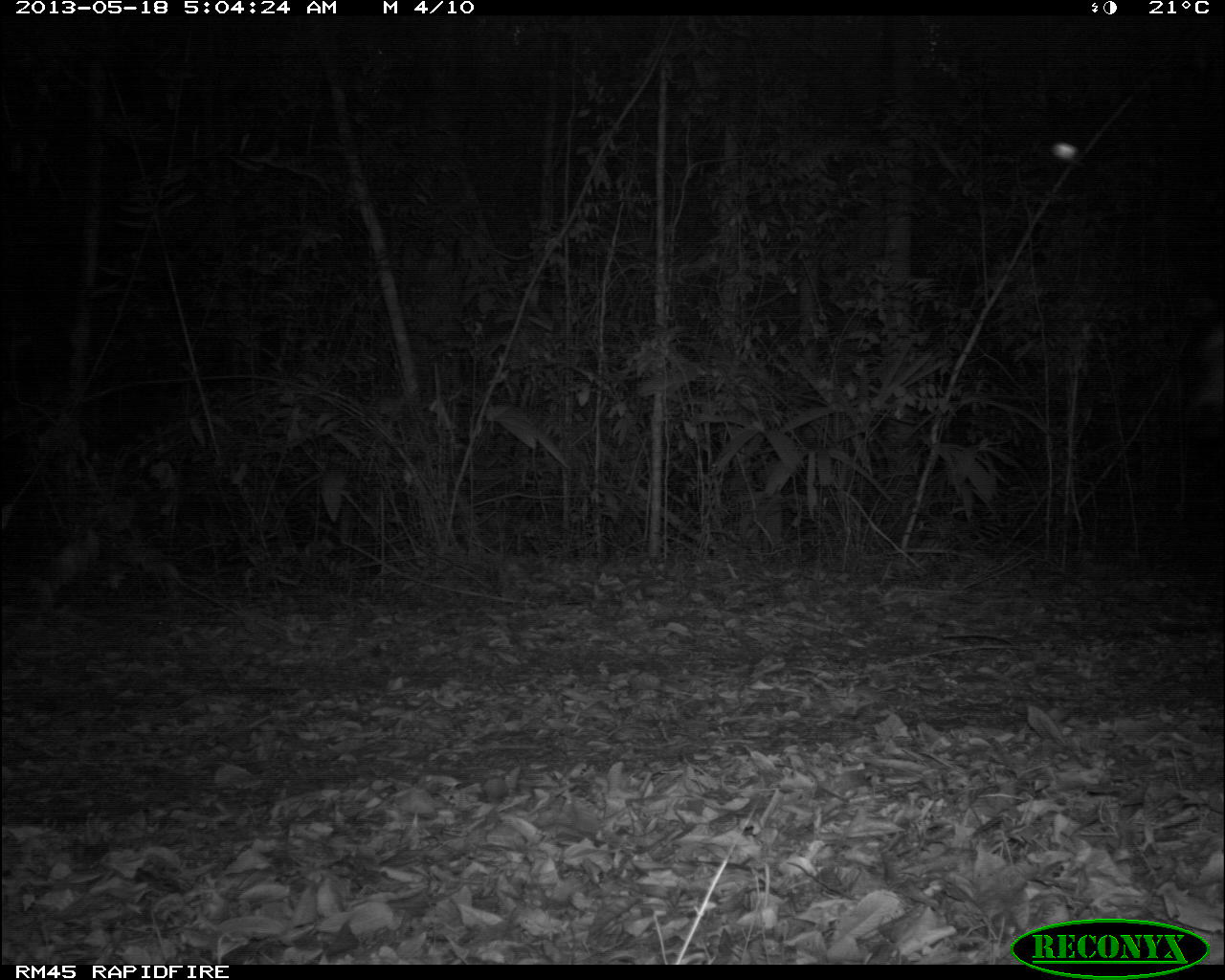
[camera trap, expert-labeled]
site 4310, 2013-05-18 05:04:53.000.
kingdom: Animalia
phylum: Chordata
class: Mammalia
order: Perissodactyla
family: Equidae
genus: Equus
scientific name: Equus ferus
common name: wild horse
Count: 2.